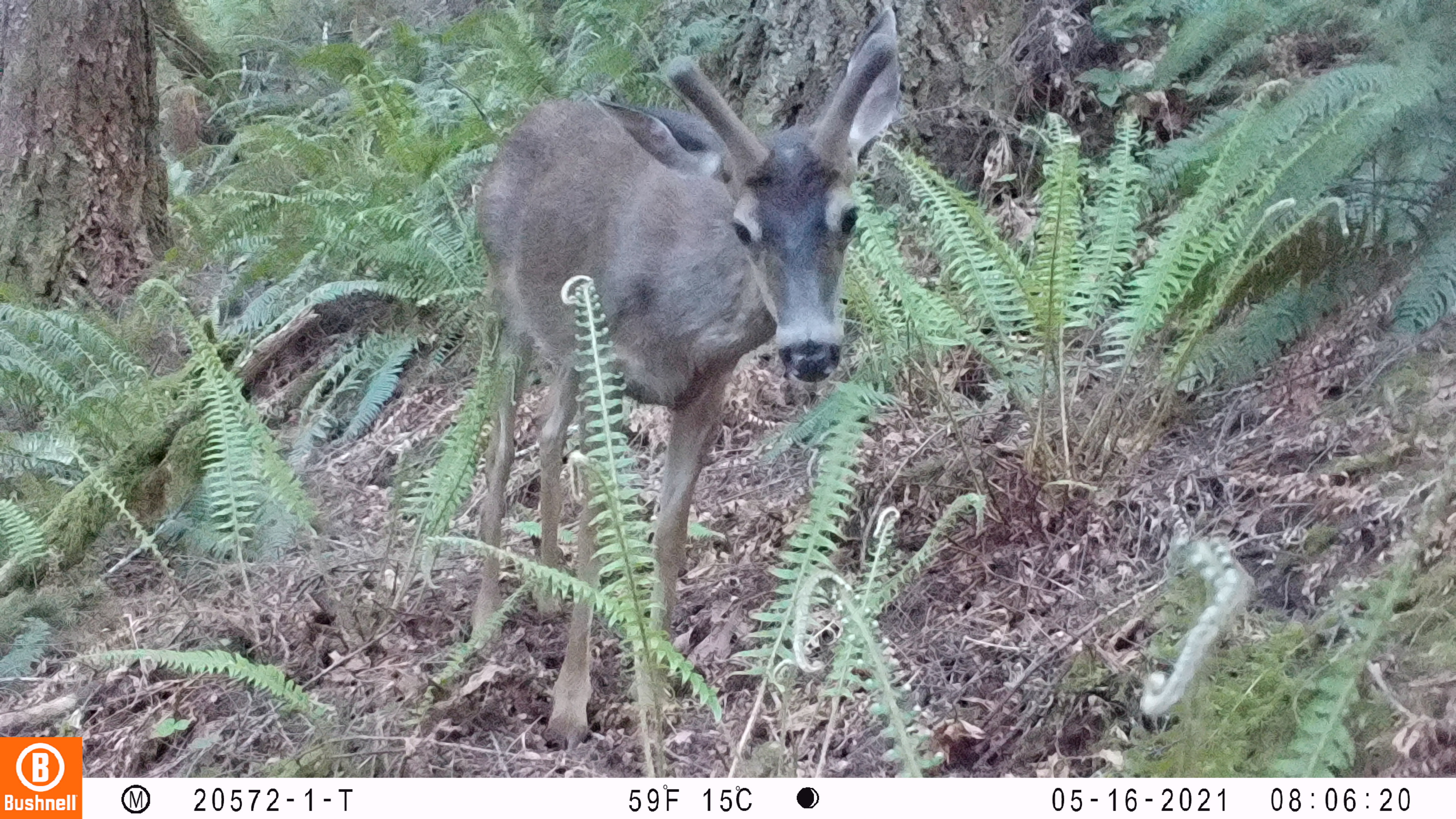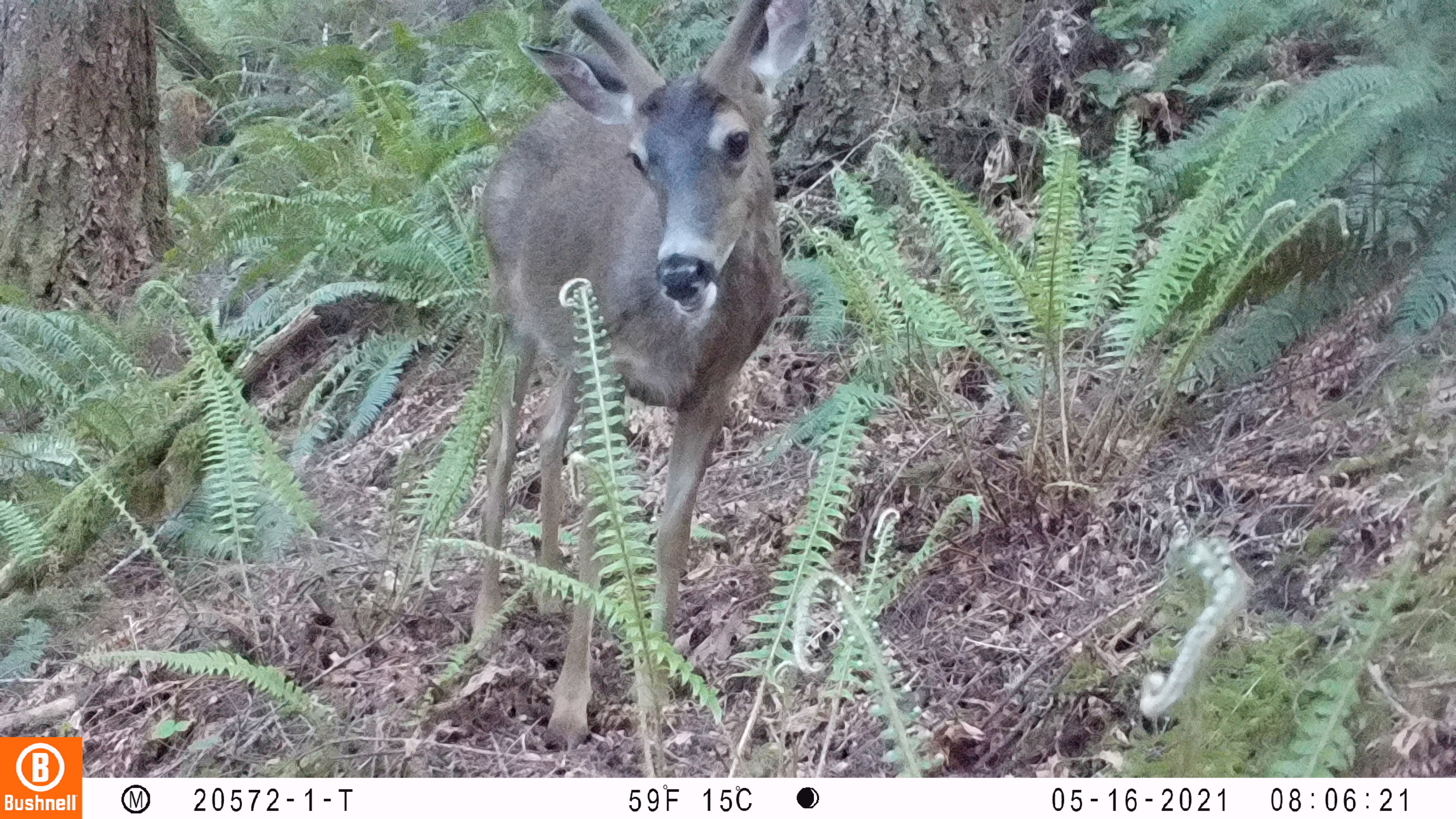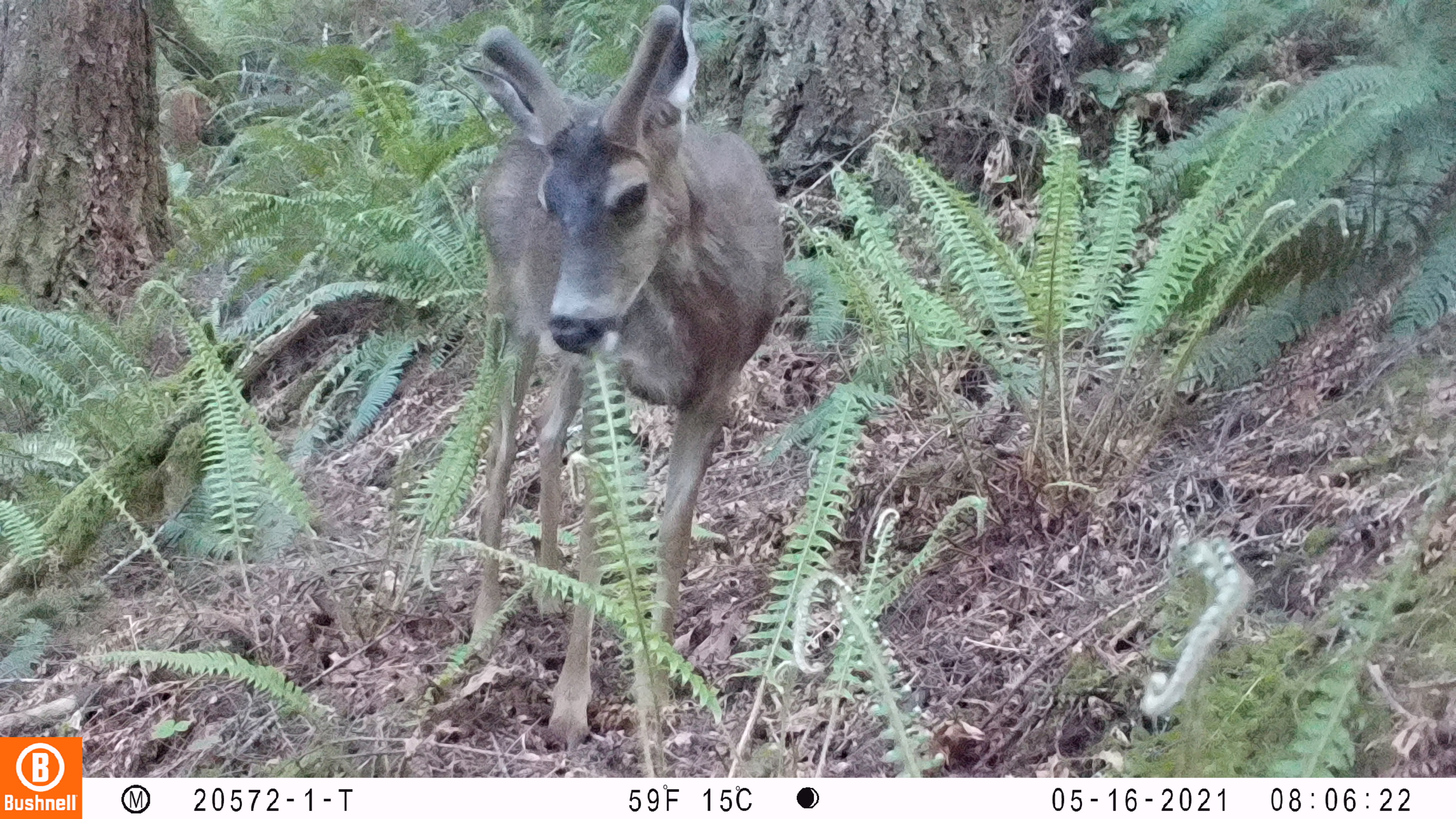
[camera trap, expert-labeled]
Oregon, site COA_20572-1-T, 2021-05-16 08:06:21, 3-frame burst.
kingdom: Animalia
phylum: Chordata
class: Mammalia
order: Artiodactyla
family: Cervidae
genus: Odocoileus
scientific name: Odocoileus hemionus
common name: black-tailed deer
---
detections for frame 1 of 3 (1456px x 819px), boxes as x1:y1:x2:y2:
black-tailed deer: 466:6:904:757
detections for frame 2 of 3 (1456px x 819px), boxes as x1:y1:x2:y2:
black-tailed deer: 464:2:816:753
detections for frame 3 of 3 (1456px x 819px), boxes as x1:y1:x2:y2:
black-tailed deer: 450:3:792:762